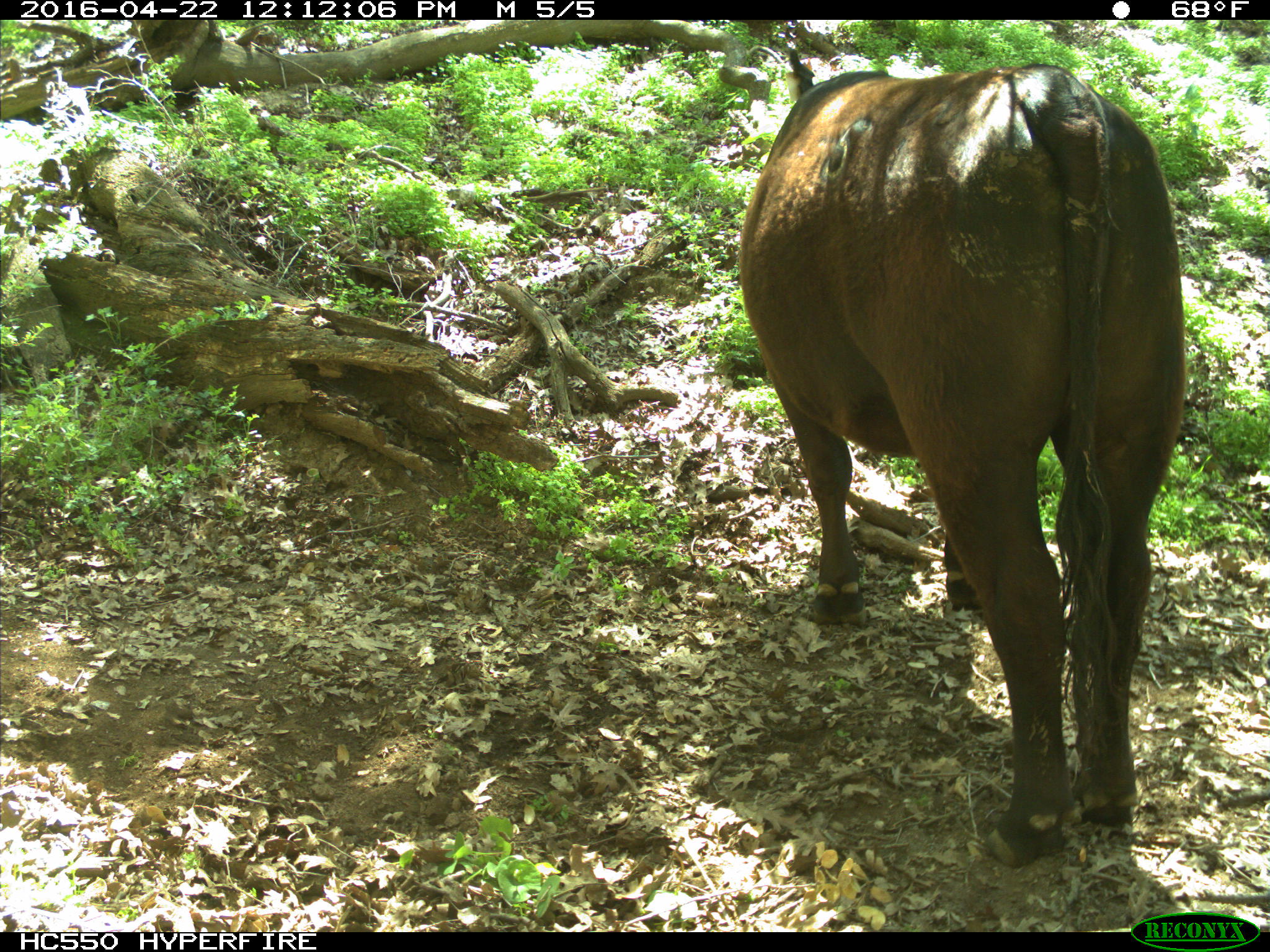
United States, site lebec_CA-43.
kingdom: Animalia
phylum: Chordata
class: Mammalia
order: Artiodactyla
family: Bovidae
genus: Bos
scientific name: Bos taurus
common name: domestic cow